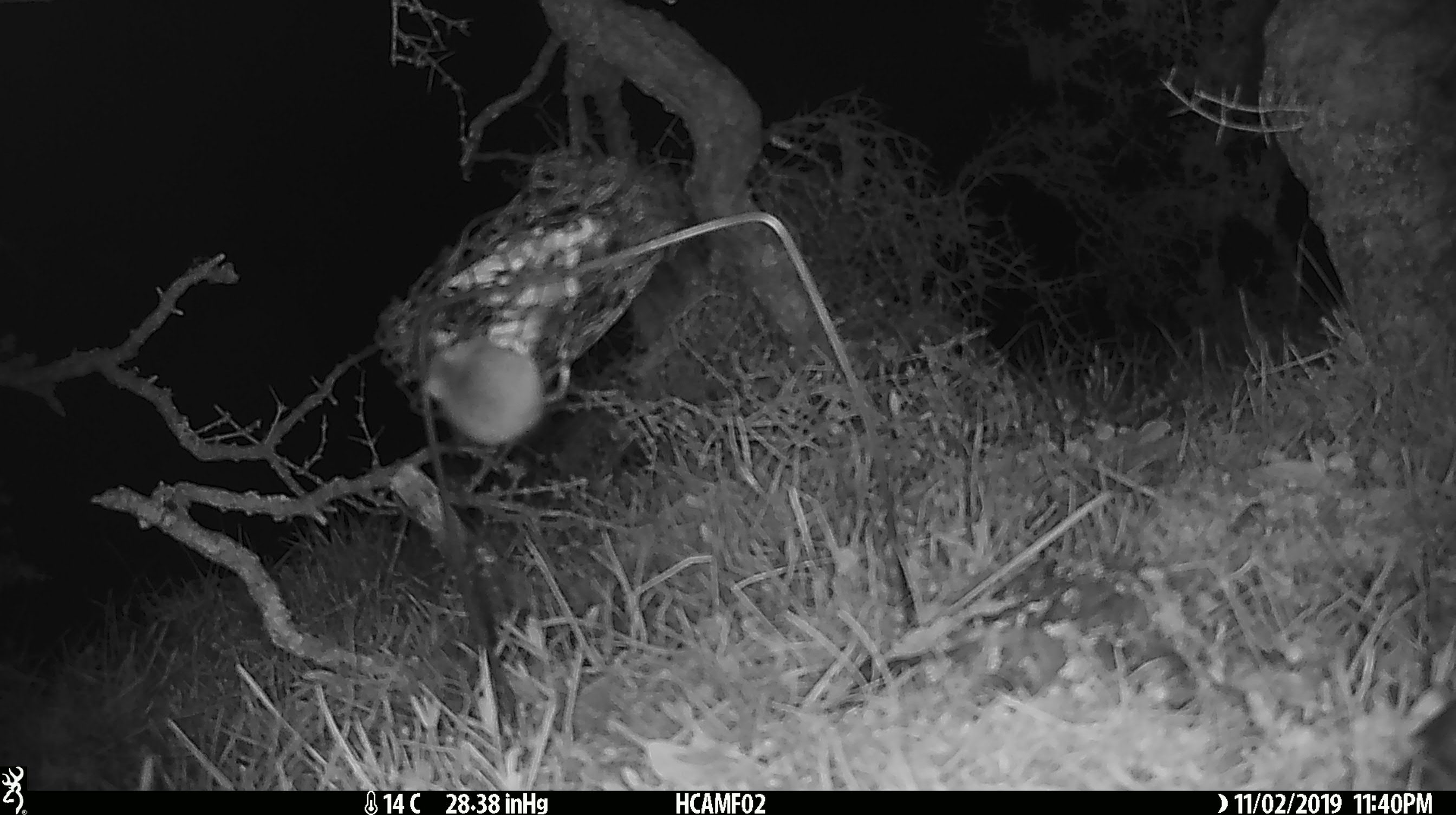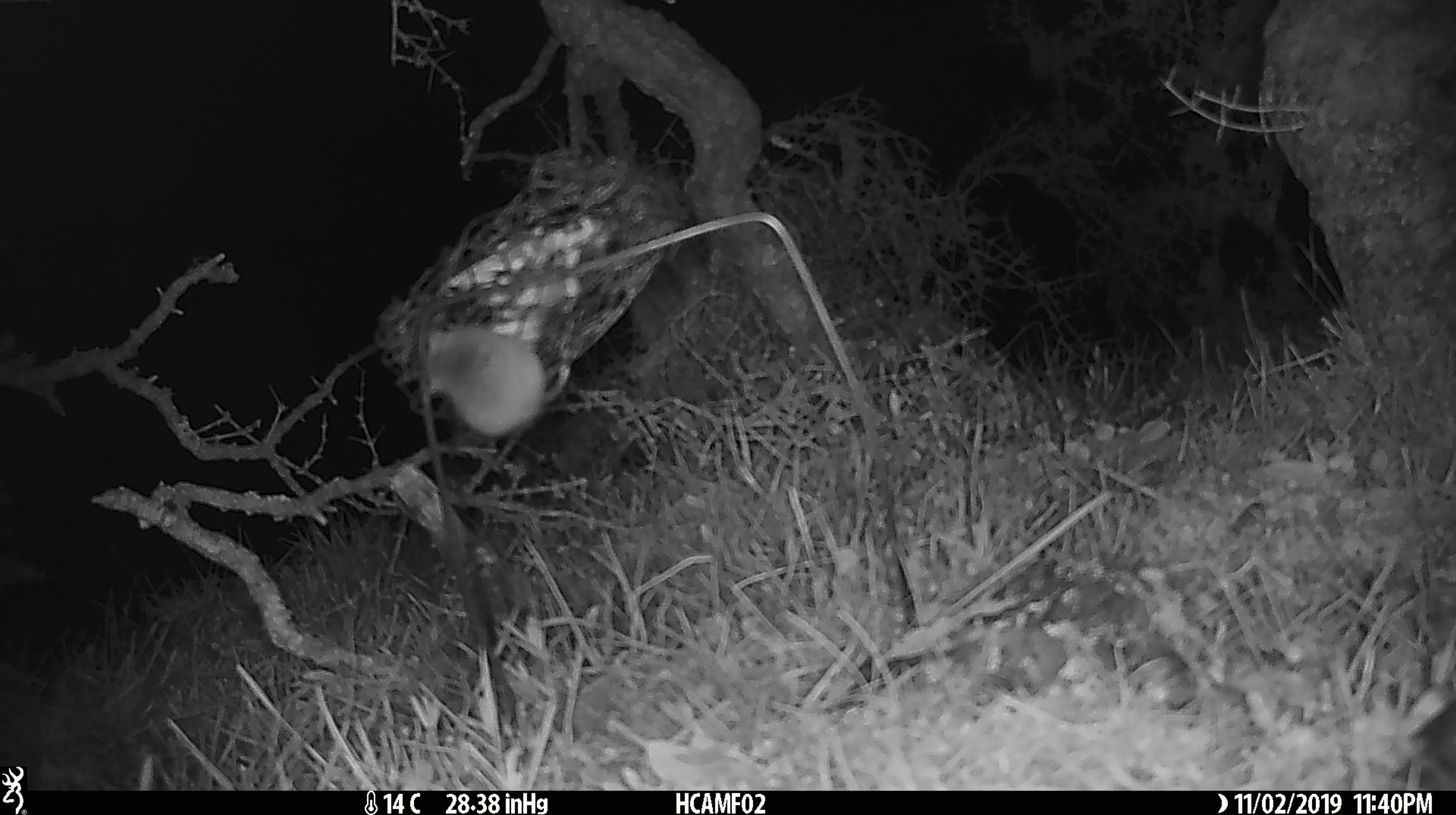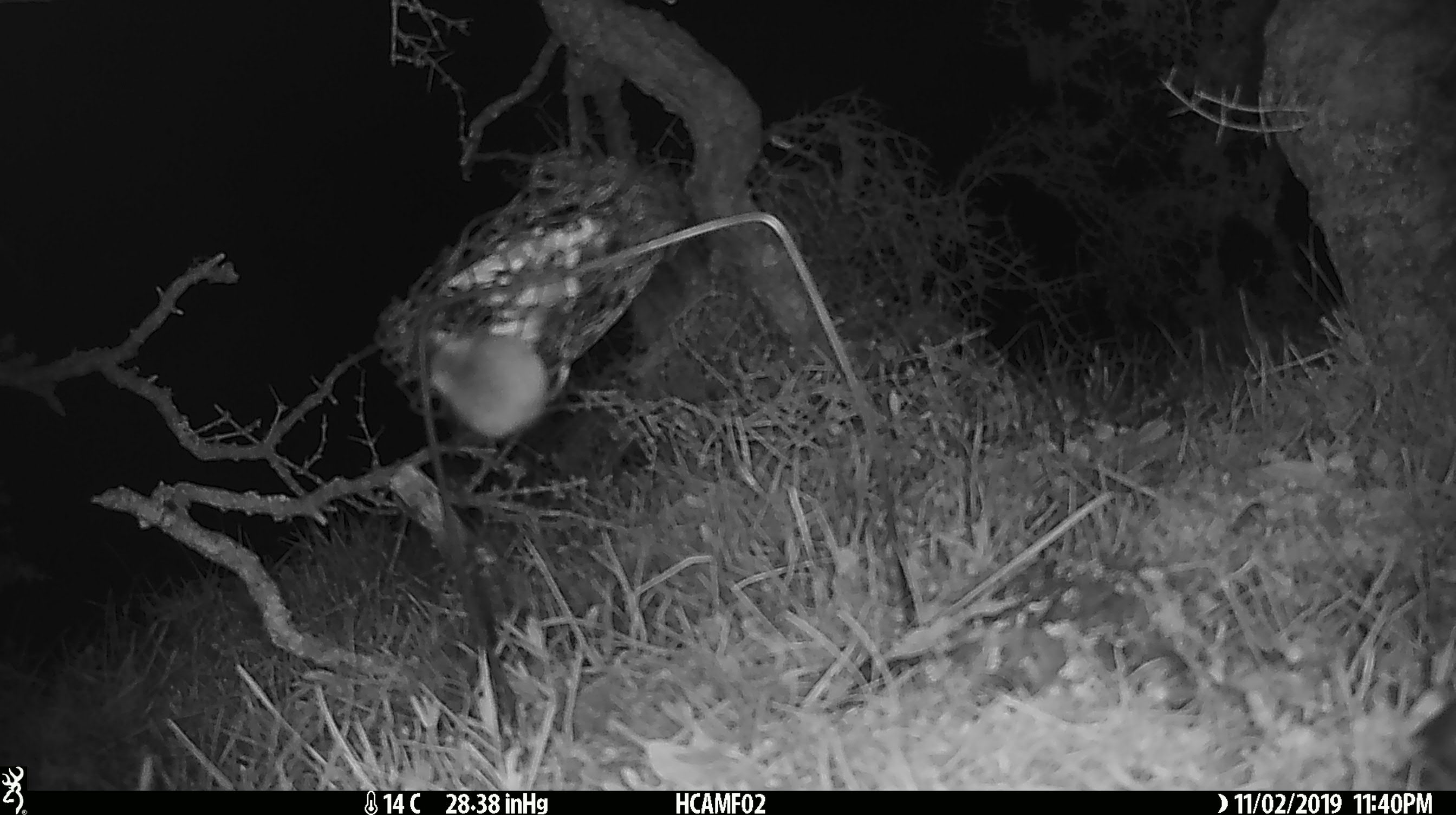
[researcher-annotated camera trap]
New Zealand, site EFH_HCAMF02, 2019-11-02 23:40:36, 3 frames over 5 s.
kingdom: Animalia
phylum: Chordata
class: Mammalia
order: Rodentia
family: Muridae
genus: Mus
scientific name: Mus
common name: mouse